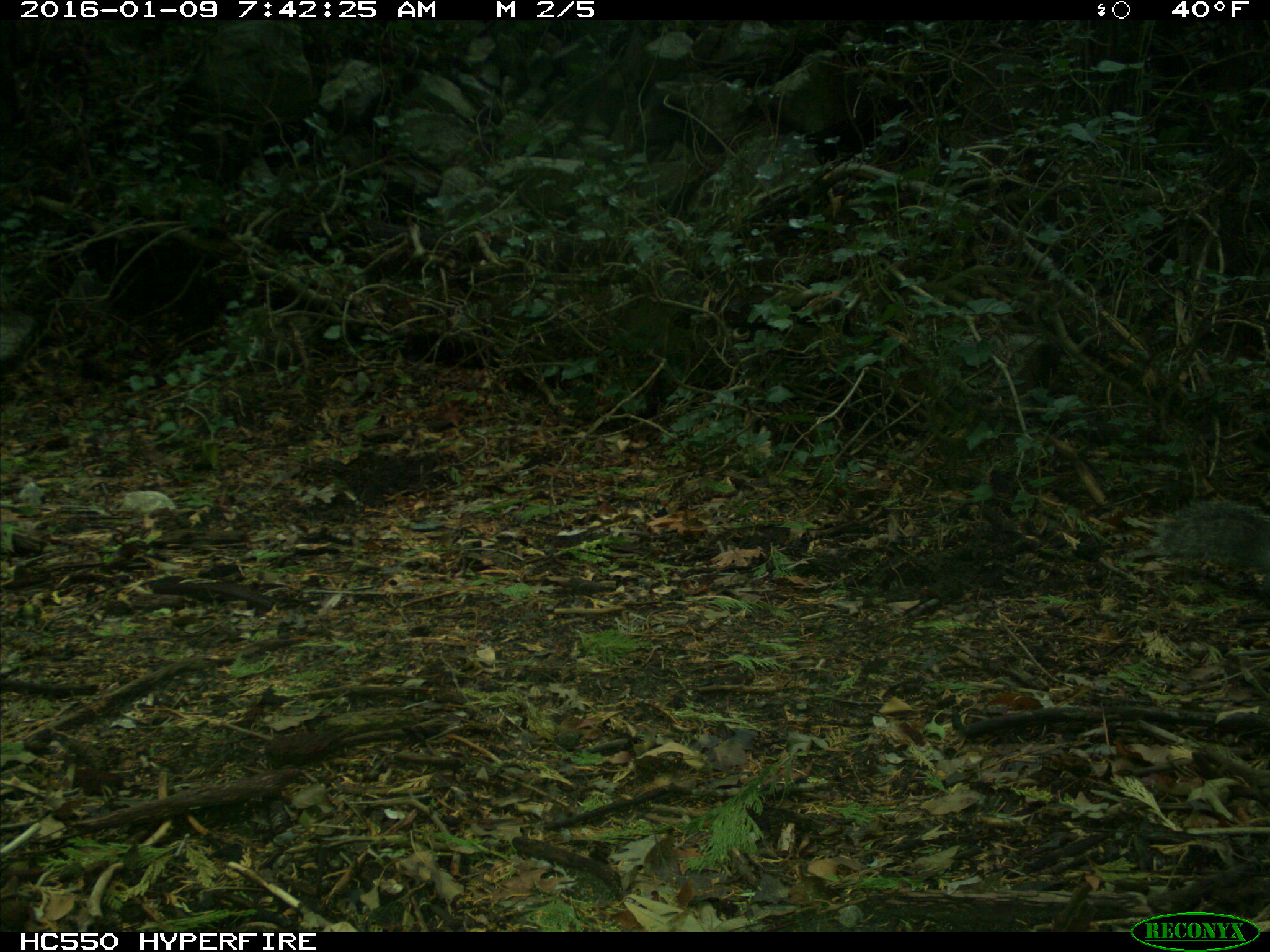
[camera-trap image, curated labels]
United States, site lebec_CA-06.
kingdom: Animalia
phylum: Chordata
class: Mammalia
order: Rodentia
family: Sciuridae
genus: Sciurus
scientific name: Sciurus carolinensis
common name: eastern gray squirrel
Sciurus carolinensis (eastern gray squirrel).